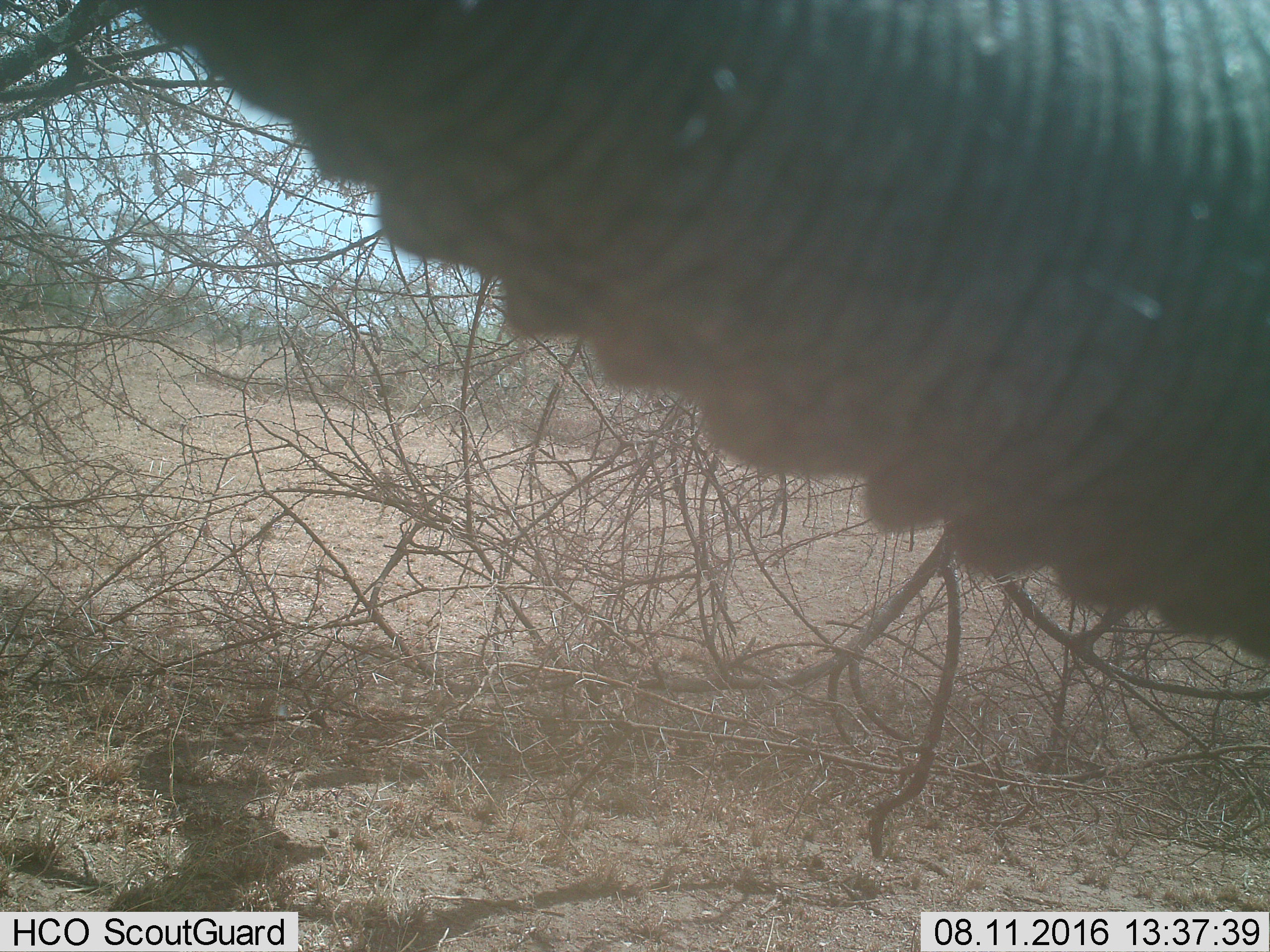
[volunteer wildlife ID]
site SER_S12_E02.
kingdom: Animalia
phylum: Chordata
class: Mammalia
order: Proboscidea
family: Elephantidae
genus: Loxodonta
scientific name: Loxodonta africana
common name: african bush elephant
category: elephant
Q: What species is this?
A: Elephant (african bush elephant) (Loxodonta africana).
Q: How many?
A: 1.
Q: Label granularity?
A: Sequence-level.